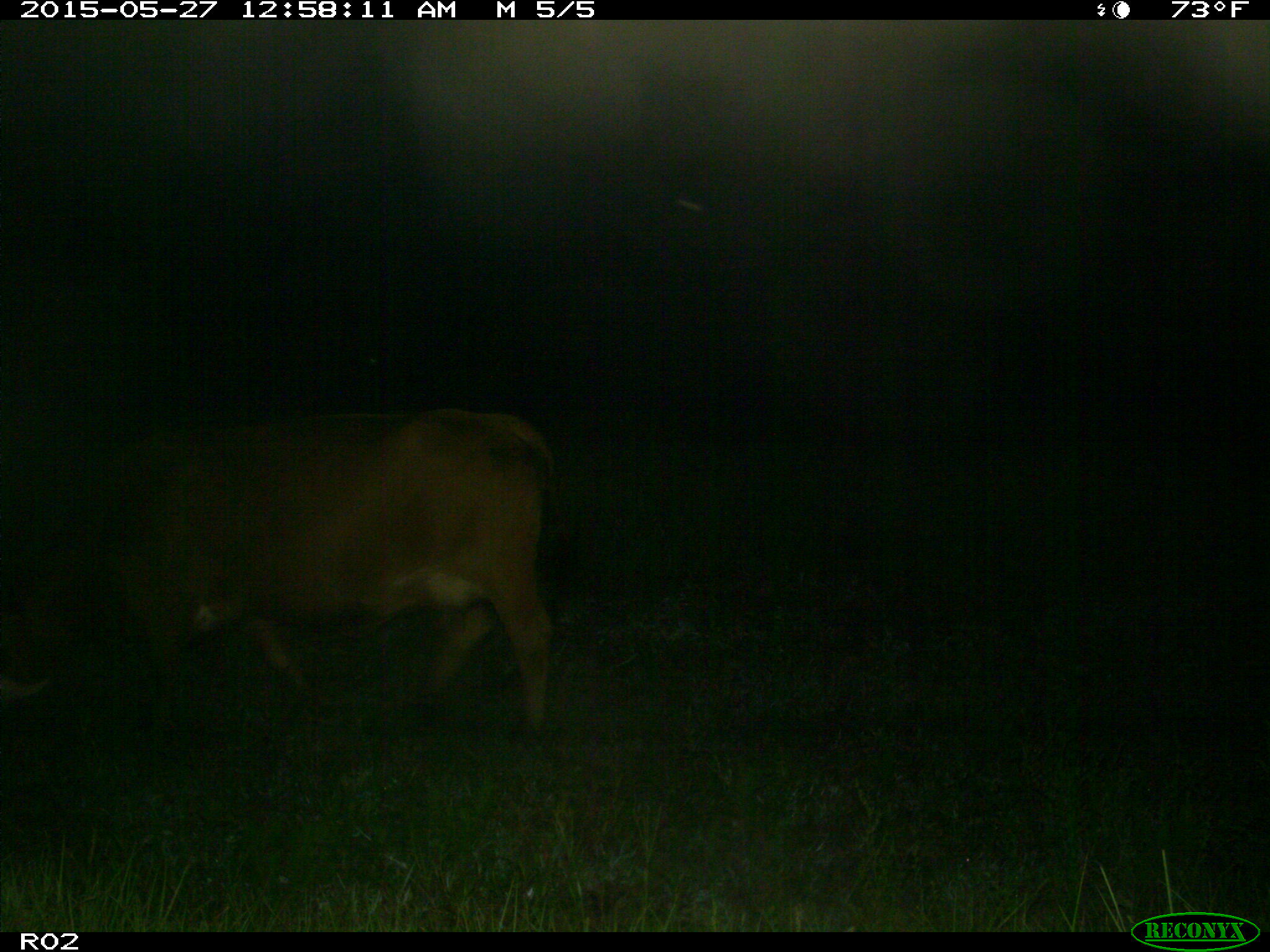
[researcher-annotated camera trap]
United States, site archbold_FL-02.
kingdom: Animalia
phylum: Chordata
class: Mammalia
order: Artiodactyla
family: Bovidae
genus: Bos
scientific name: Bos taurus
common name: domestic cow